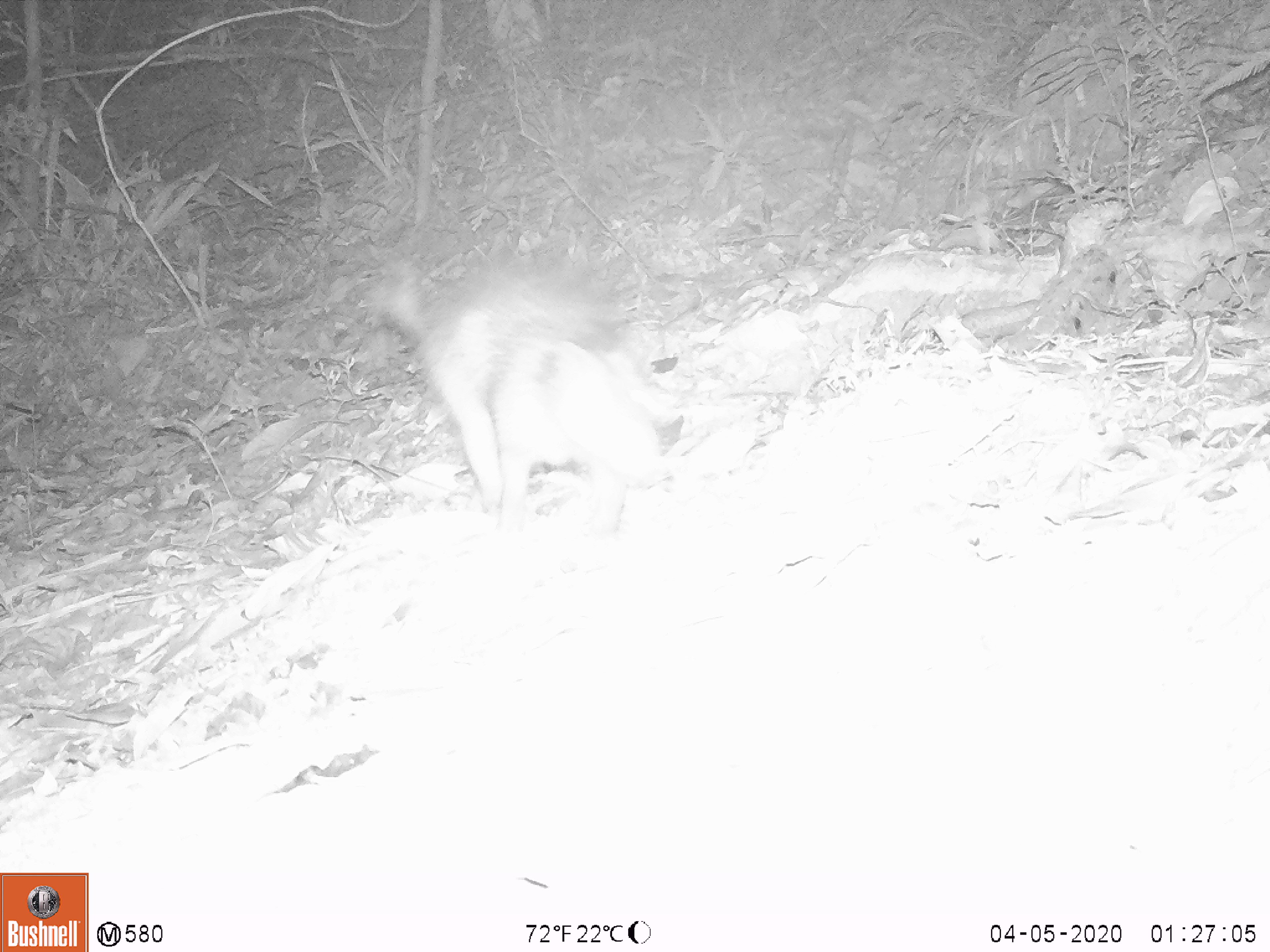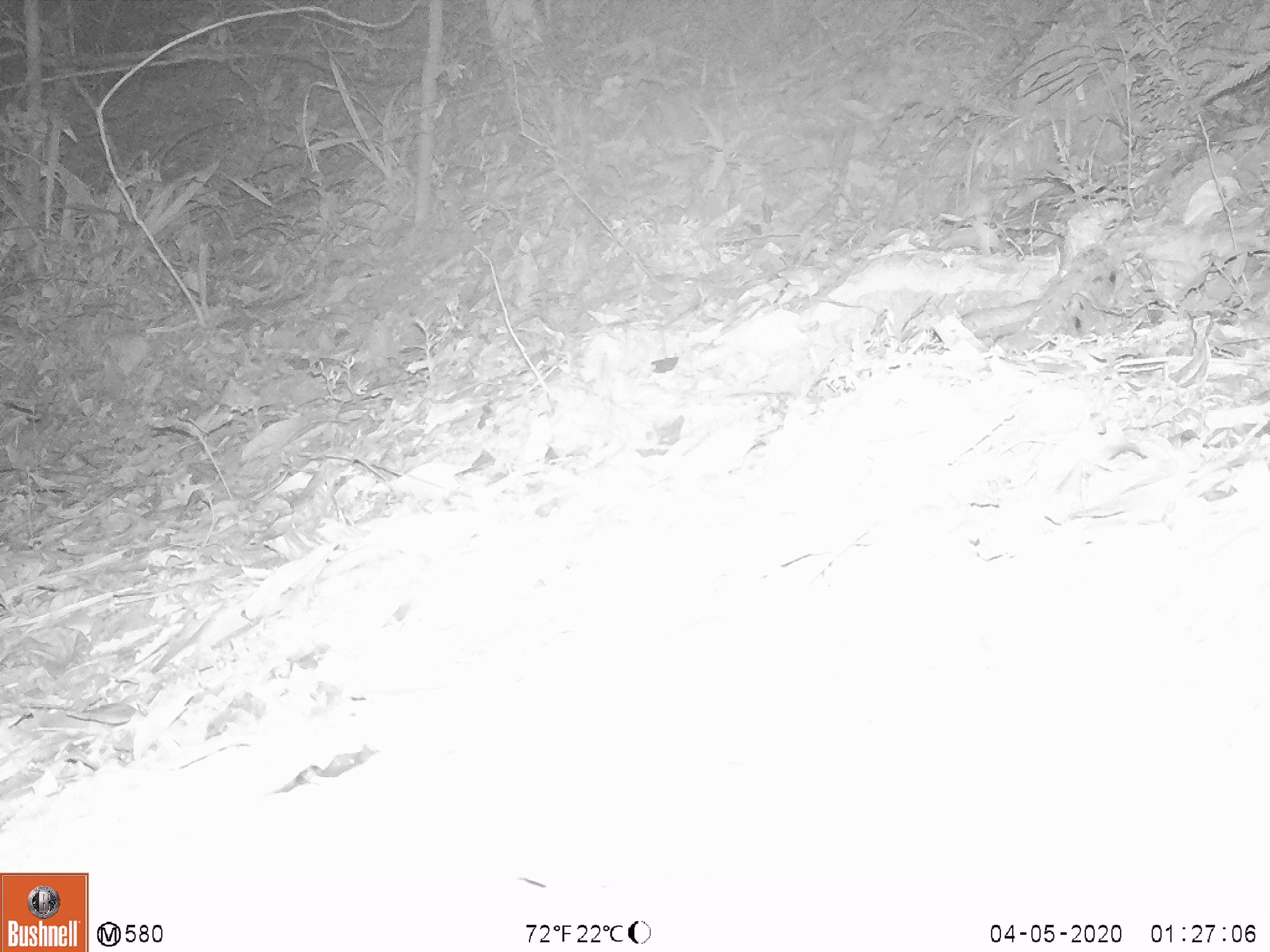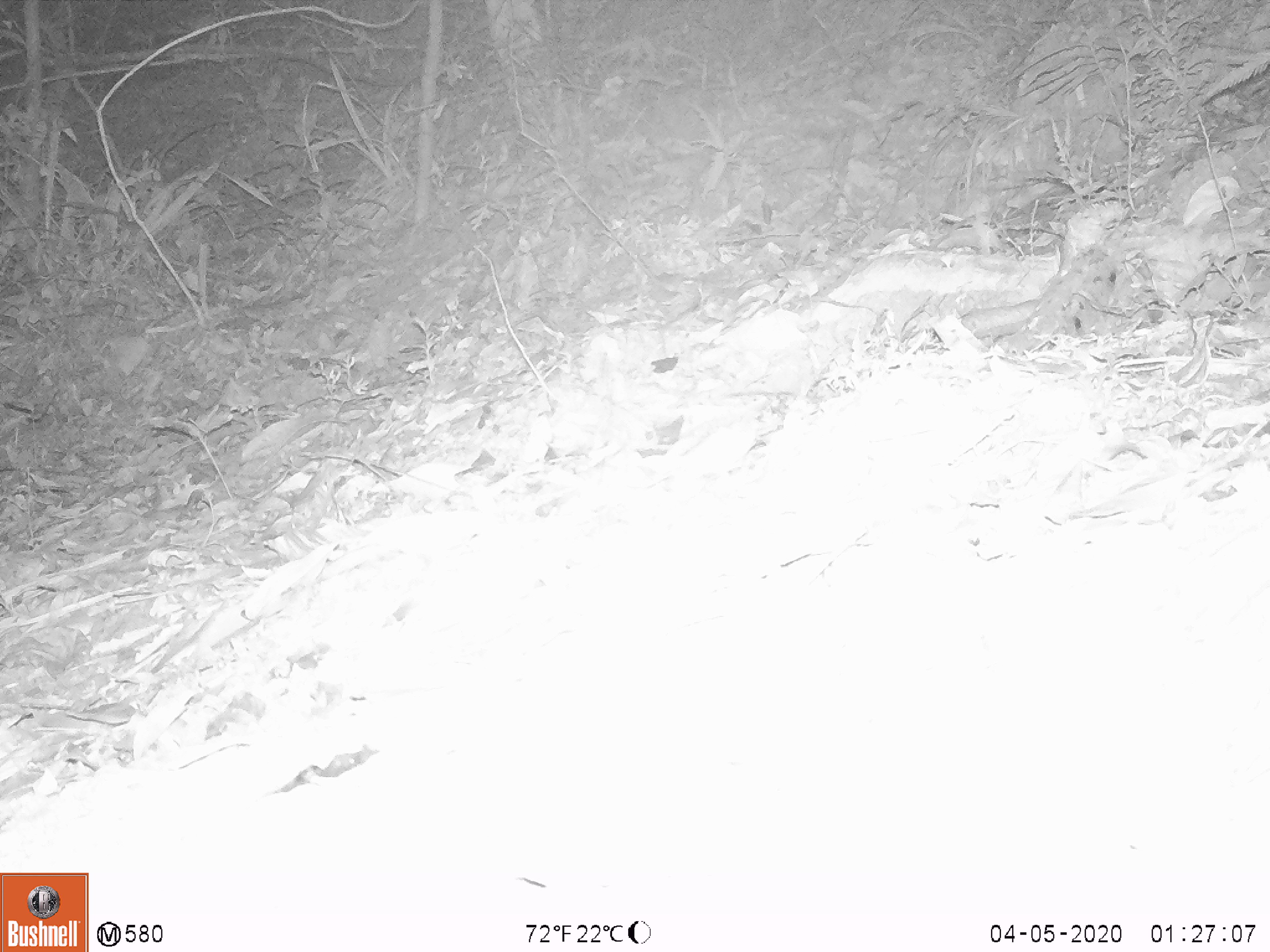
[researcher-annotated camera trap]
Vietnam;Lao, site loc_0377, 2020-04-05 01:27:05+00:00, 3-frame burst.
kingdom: Animalia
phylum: Chordata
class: Mammalia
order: Rodentia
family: Hystricidae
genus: Atherurus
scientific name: Atherurus macrourus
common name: asiatic brush-tailed porcupine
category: asiatic brush tailed porcupine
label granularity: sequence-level